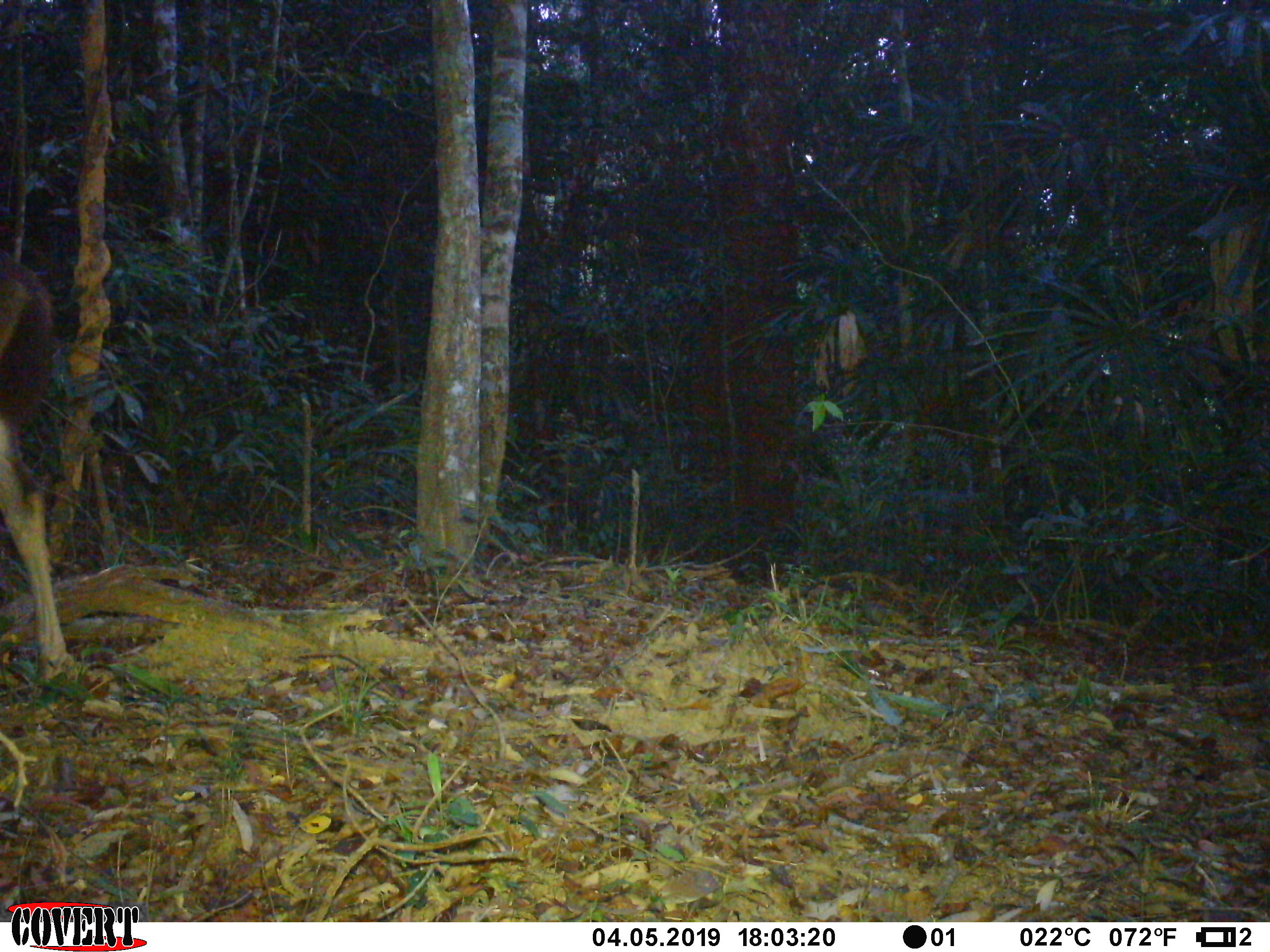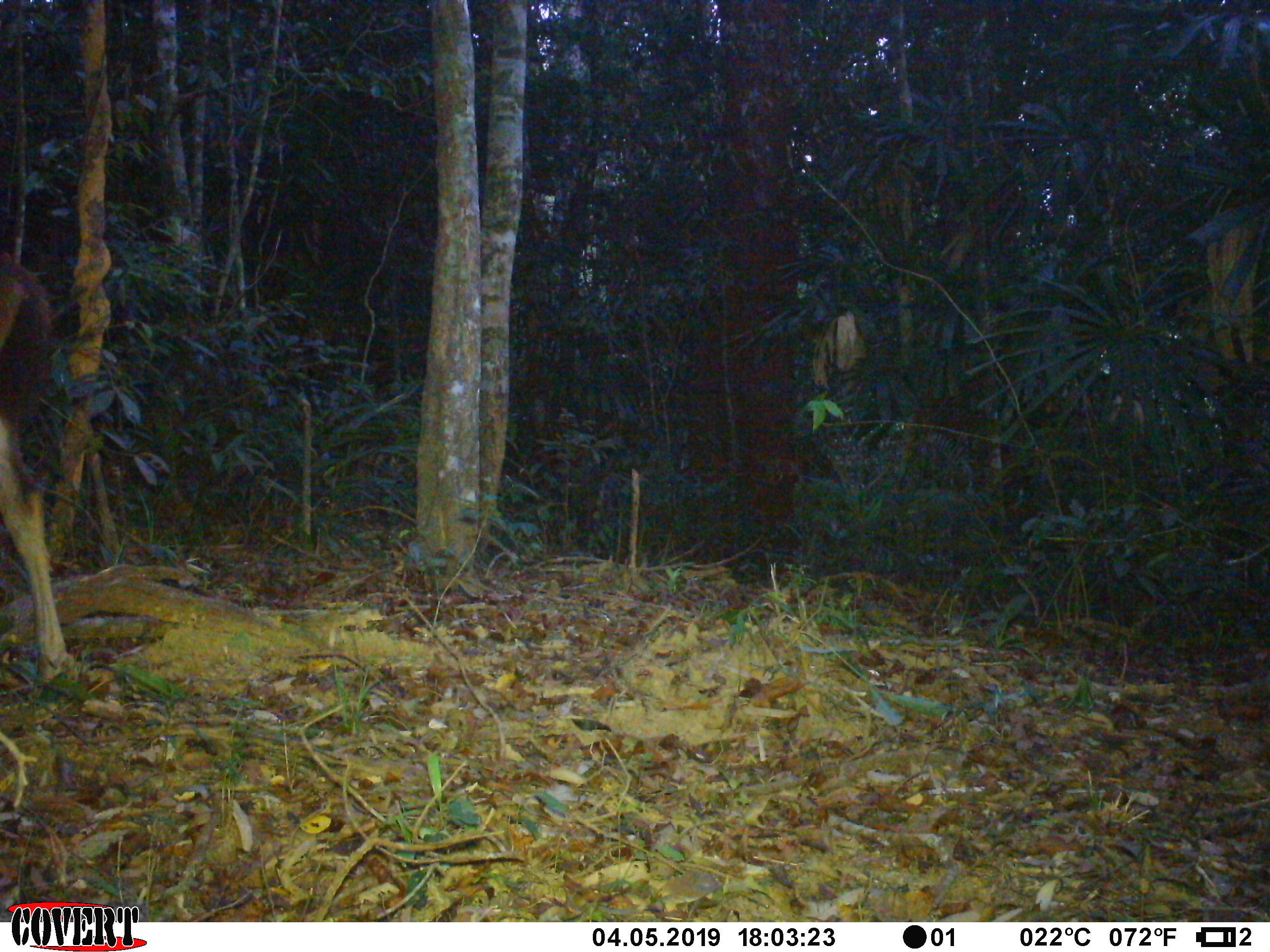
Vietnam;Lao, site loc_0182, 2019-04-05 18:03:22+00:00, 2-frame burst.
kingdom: Animalia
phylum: Chordata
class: Mammalia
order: Artiodactyla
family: Cervidae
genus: Muntiacus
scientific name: Muntiacus vuquangensis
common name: large-antlered muntjac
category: large antlered muntjac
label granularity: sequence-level